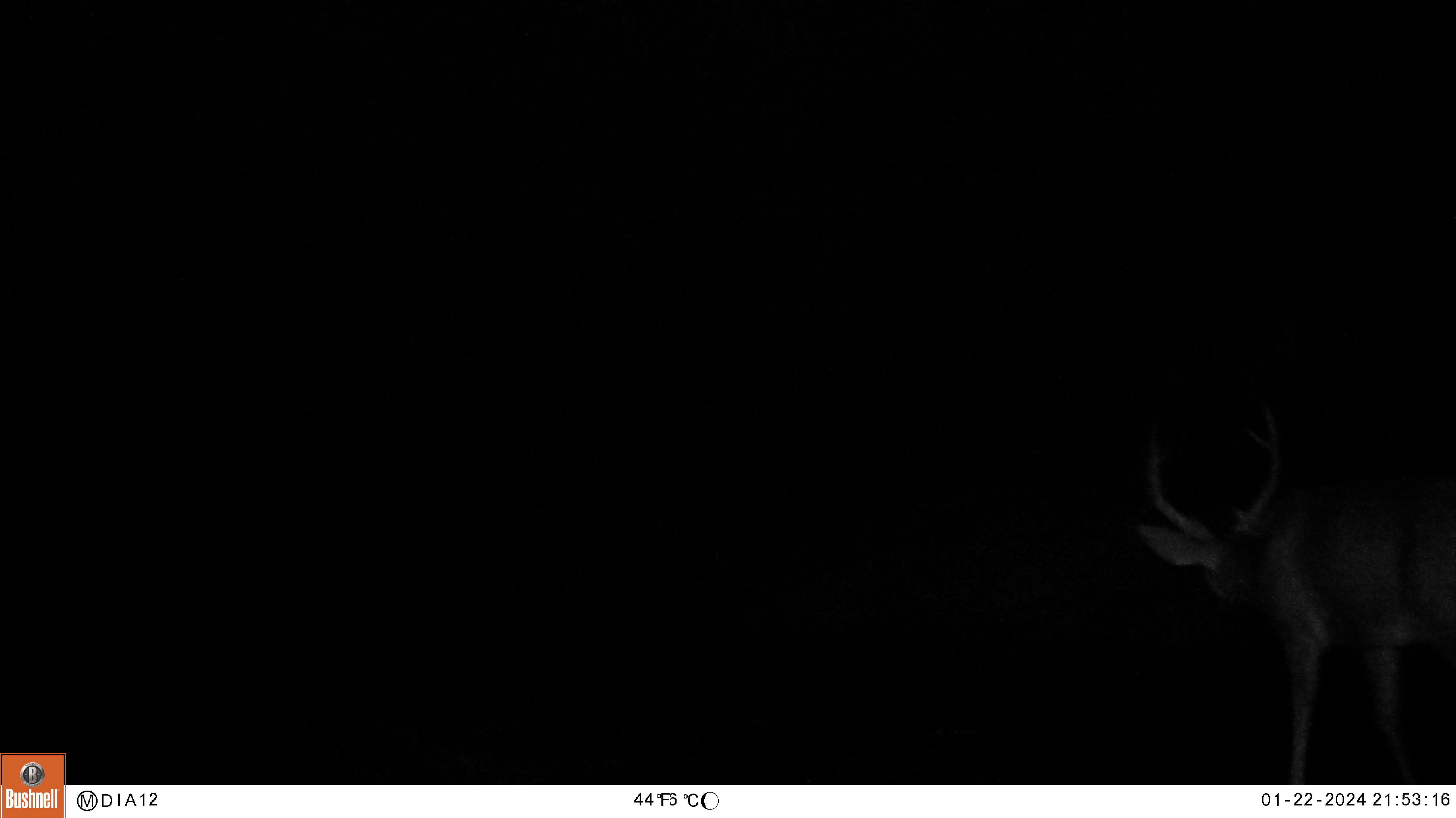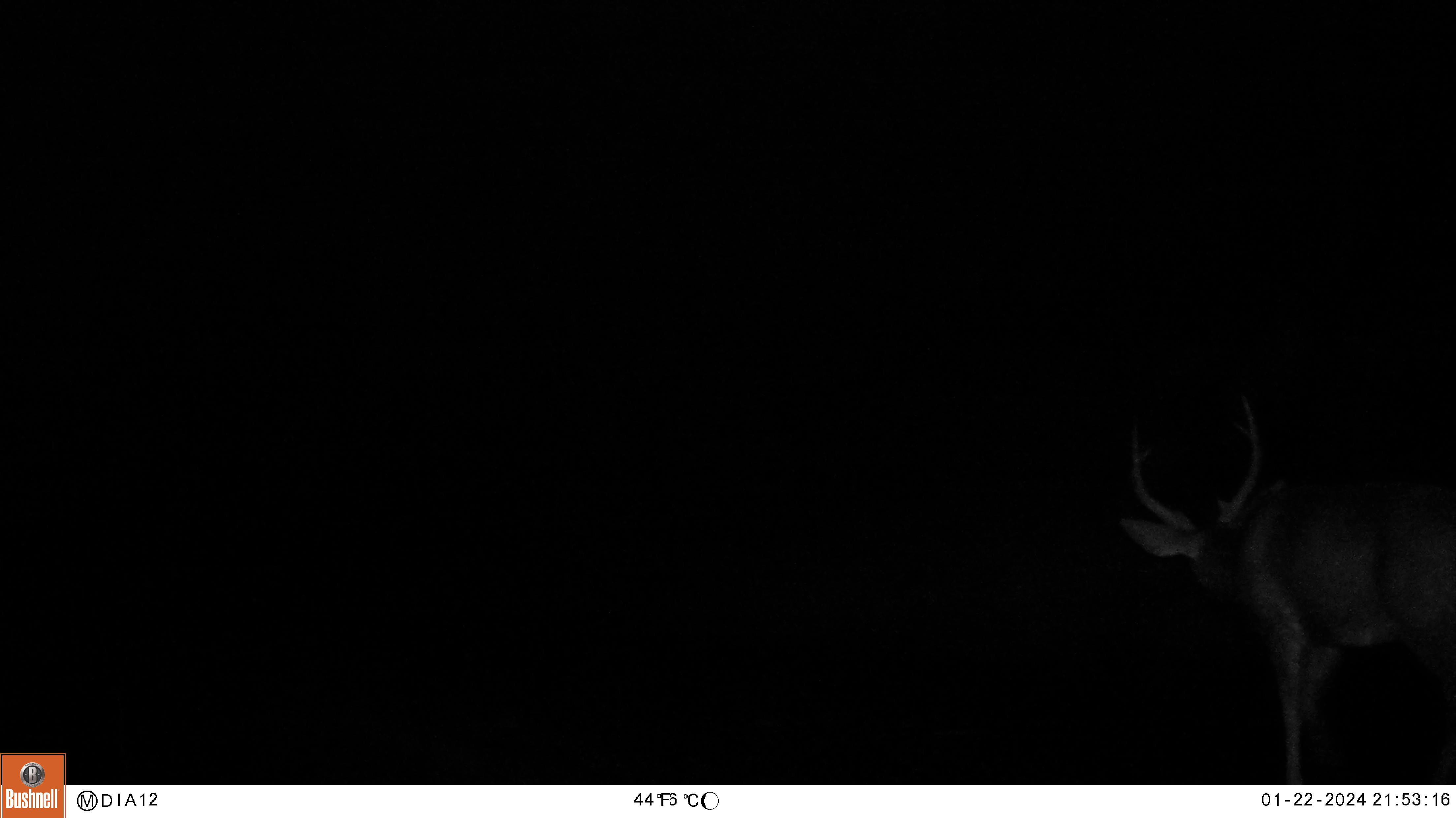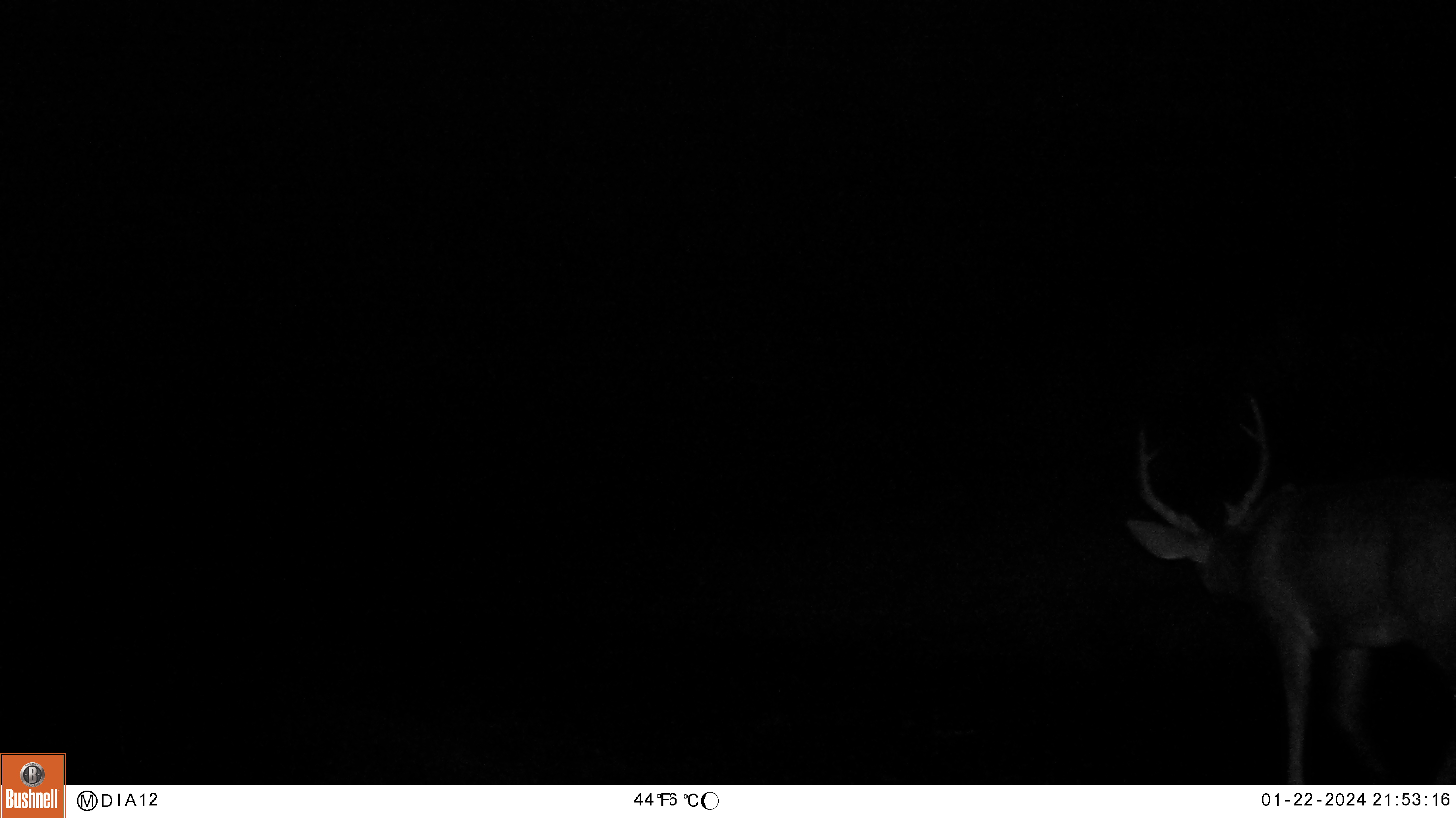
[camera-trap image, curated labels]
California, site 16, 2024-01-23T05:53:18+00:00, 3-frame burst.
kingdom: Animalia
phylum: Chordata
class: Mammalia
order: Artiodactyla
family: Cervidae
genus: Odocoileus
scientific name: Odocoileus hemionus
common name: mule deer